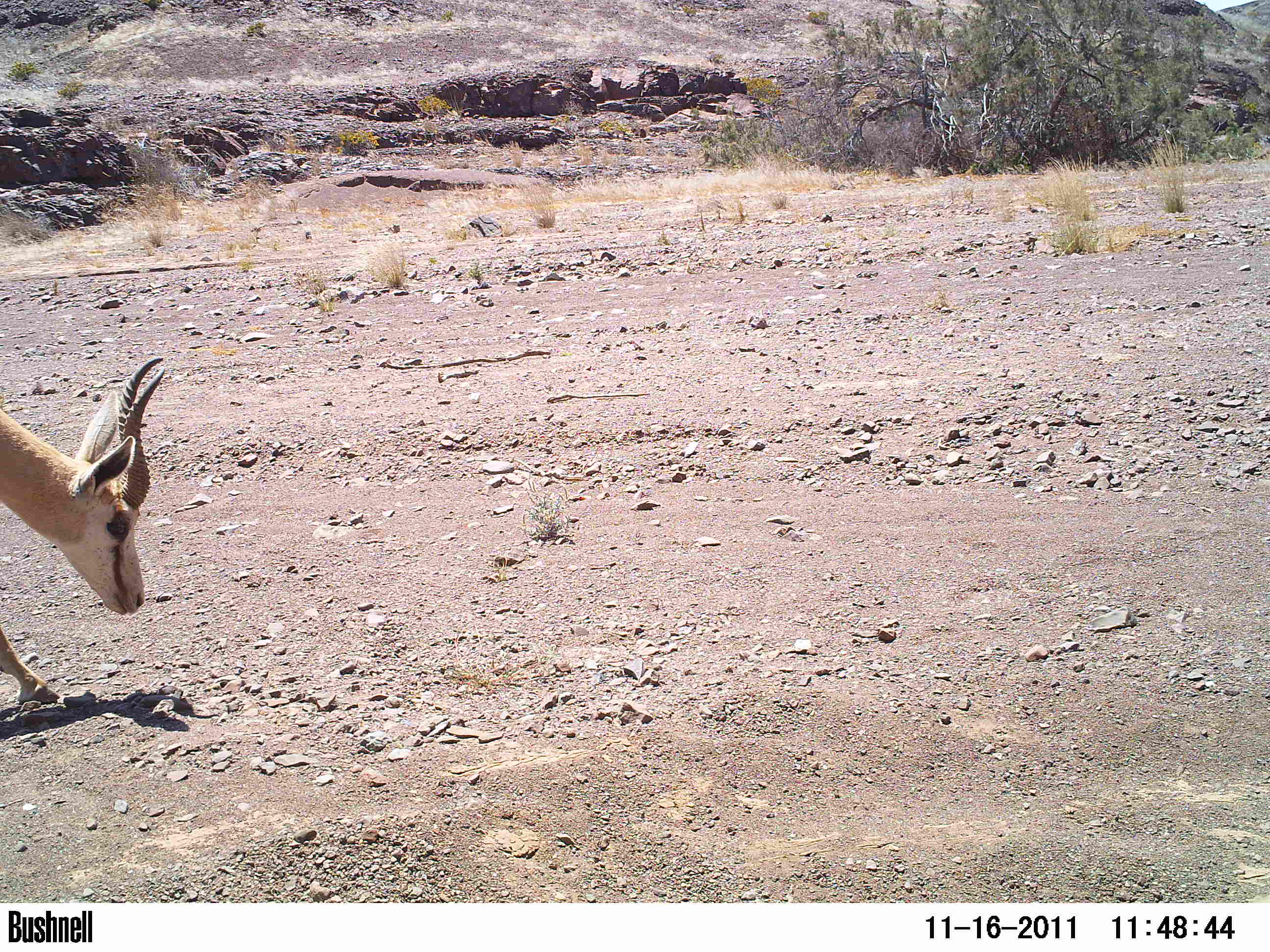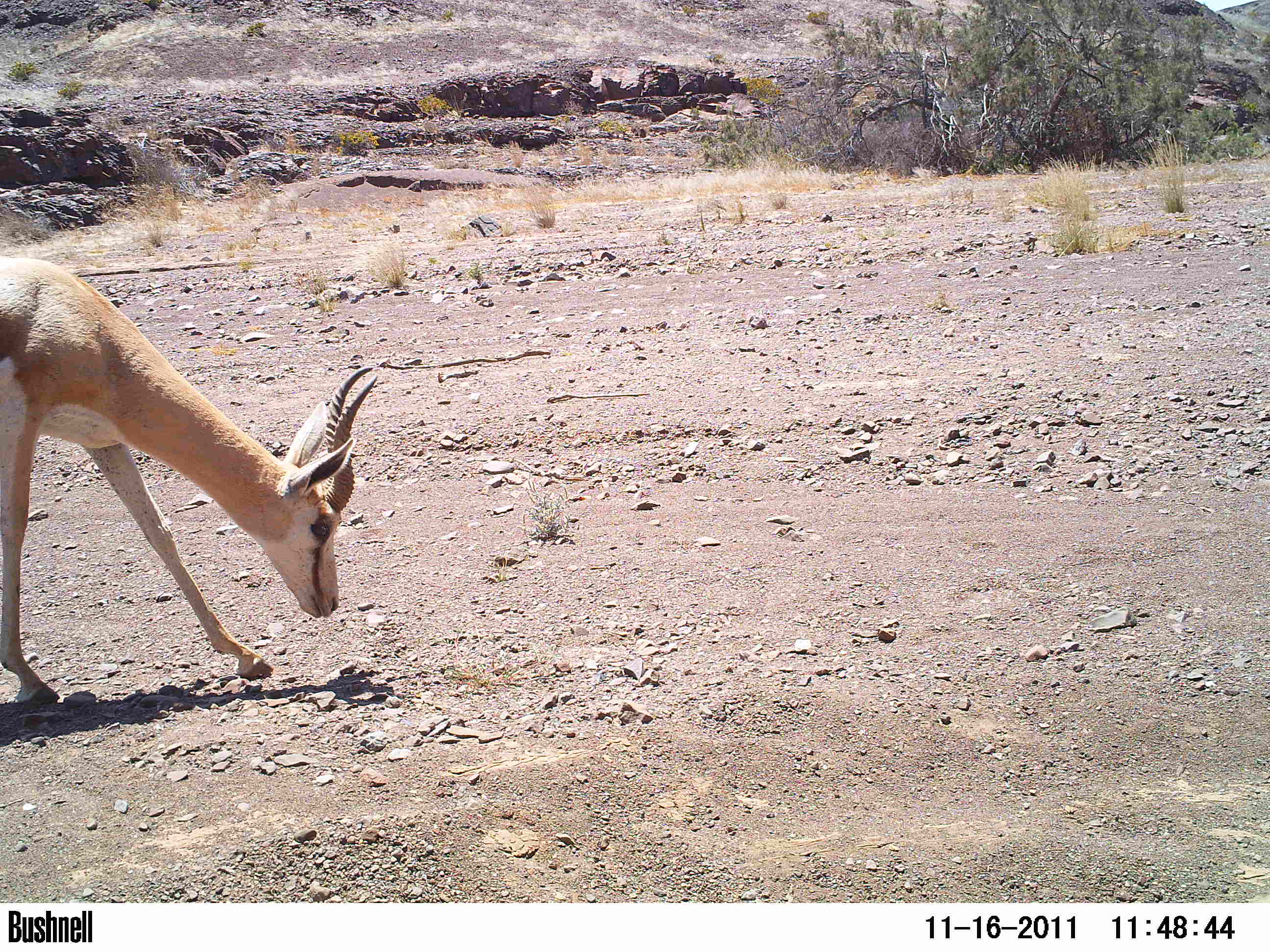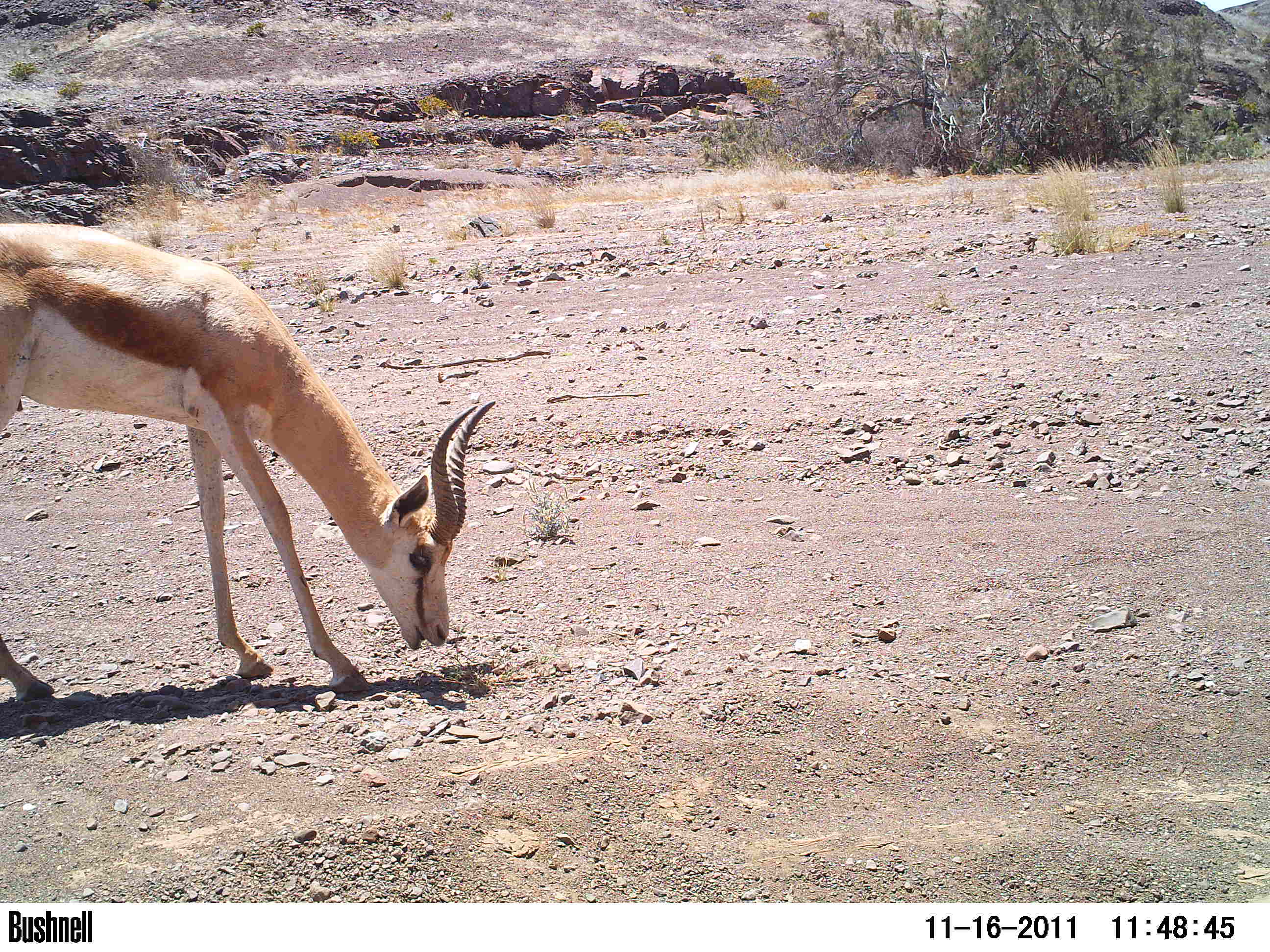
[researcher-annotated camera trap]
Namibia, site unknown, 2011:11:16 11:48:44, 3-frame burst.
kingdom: Animalia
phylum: Chordata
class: Mammalia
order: Artiodactyla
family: Bovidae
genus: Antidorcas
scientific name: Antidorcas marsupialis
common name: springbok